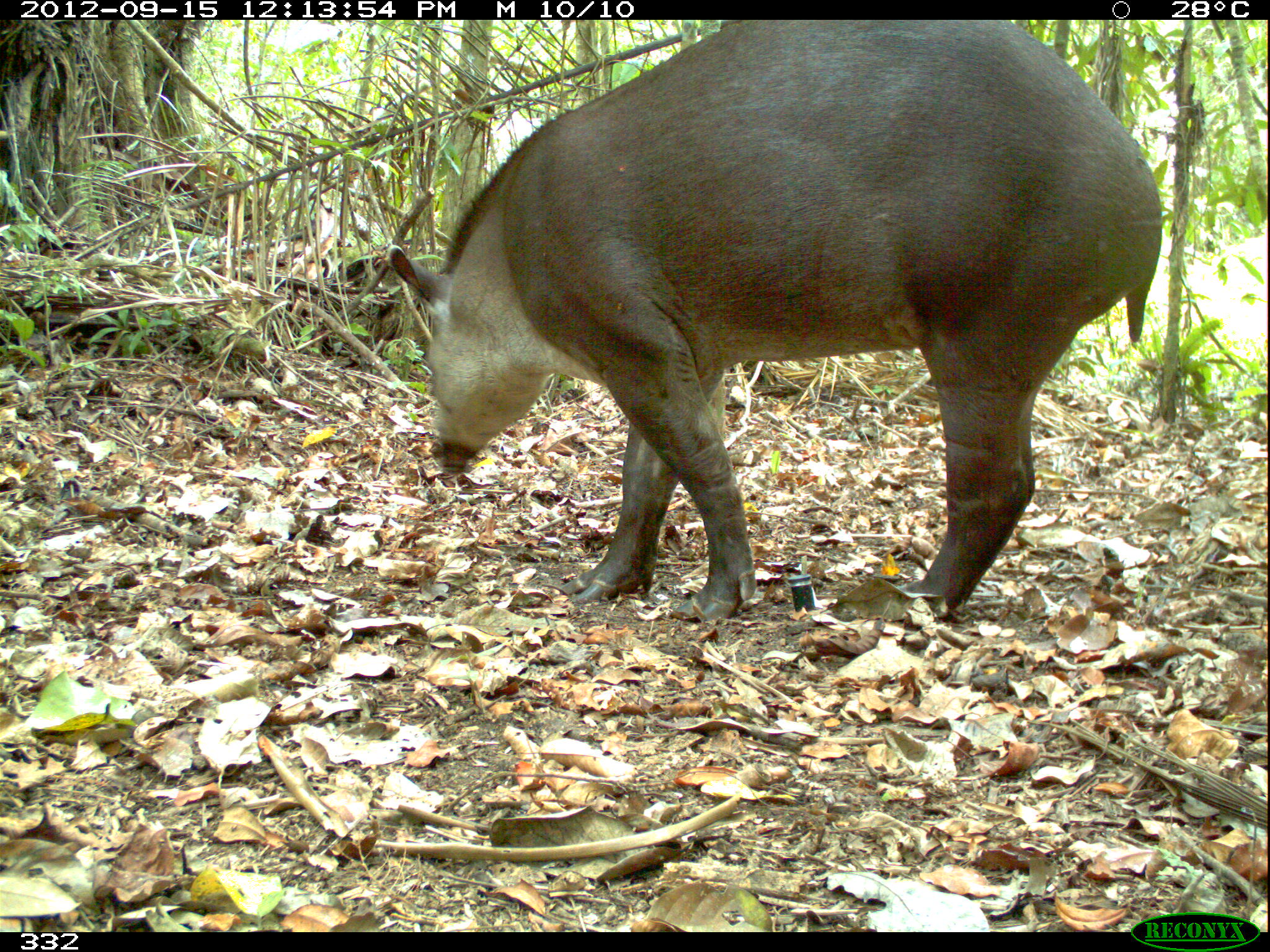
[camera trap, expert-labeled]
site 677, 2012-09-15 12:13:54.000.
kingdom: Animalia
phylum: Chordata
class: Mammalia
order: Perissodactyla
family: Tapiridae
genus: Tapirus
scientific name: Tapirus terrestris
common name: south american tapir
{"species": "Tapirus terrestris (south american tapir)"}